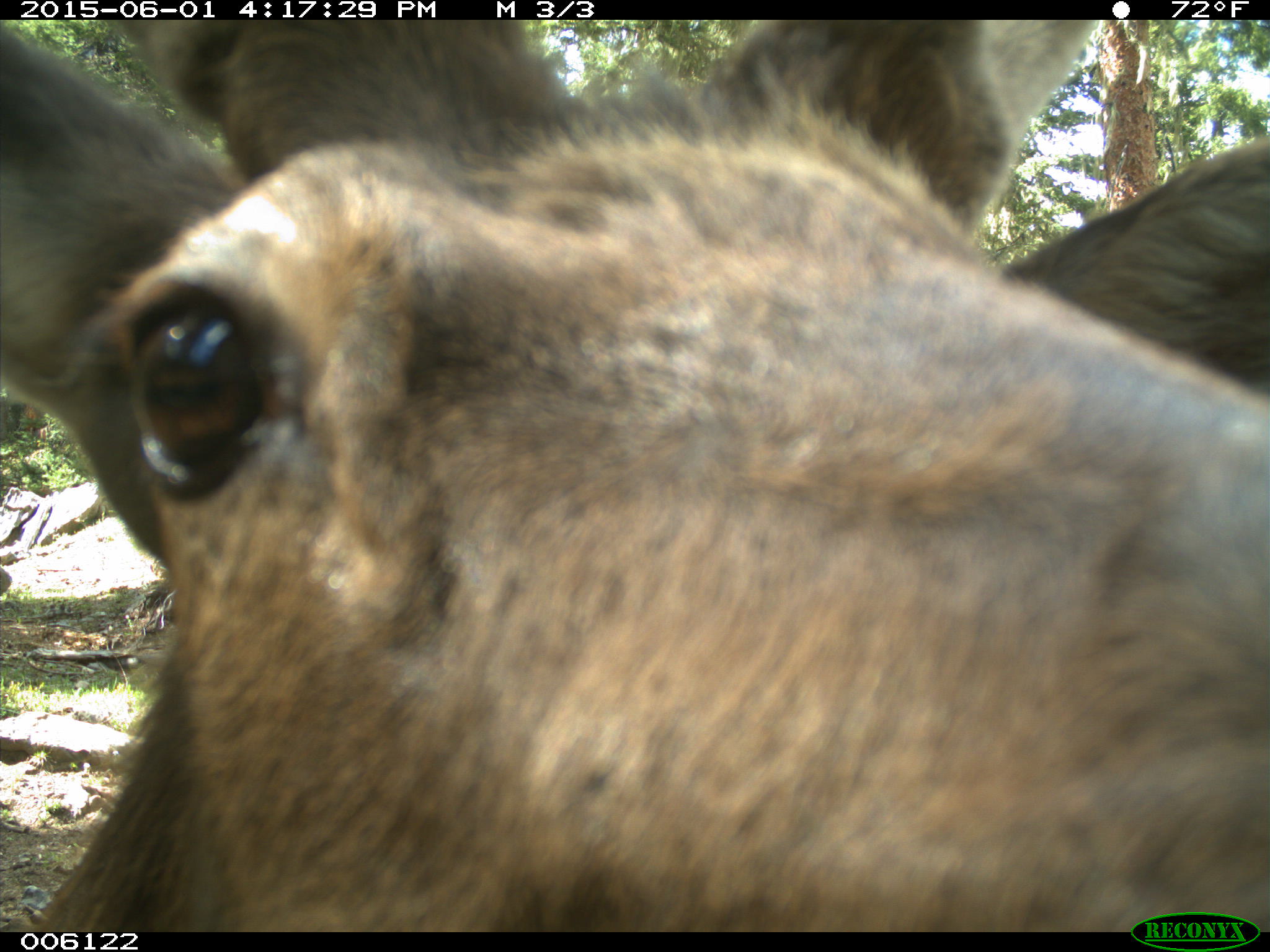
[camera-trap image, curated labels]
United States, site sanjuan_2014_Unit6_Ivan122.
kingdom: Animalia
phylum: Chordata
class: Mammalia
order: Artiodactyla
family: Cervidae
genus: Cervus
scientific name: Cervus elaphus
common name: red deer